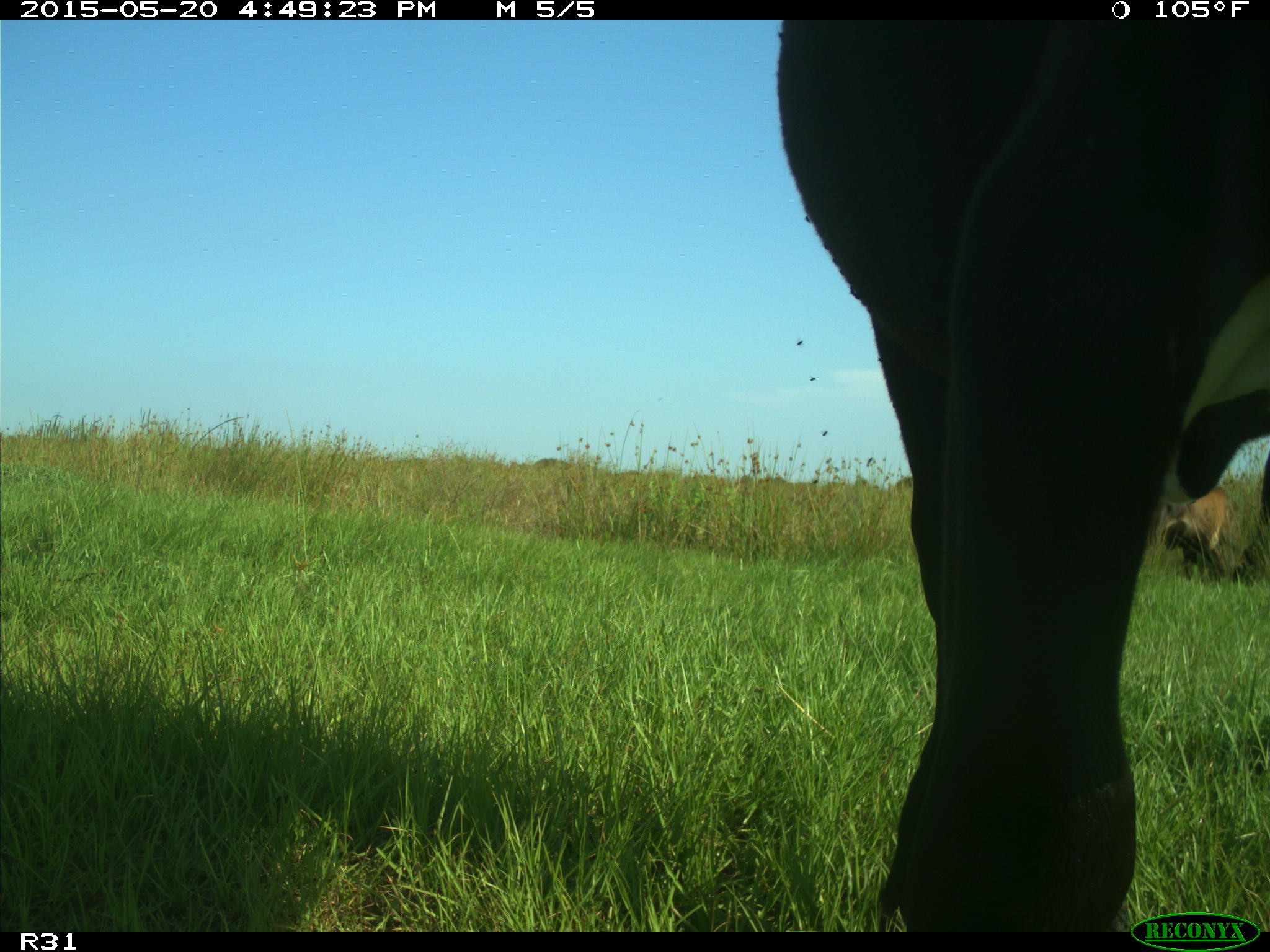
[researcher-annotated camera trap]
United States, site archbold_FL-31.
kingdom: Animalia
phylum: Chordata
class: Mammalia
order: Artiodactyla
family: Bovidae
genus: Bos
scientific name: Bos taurus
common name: domestic cow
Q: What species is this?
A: Bos taurus (domestic cow).